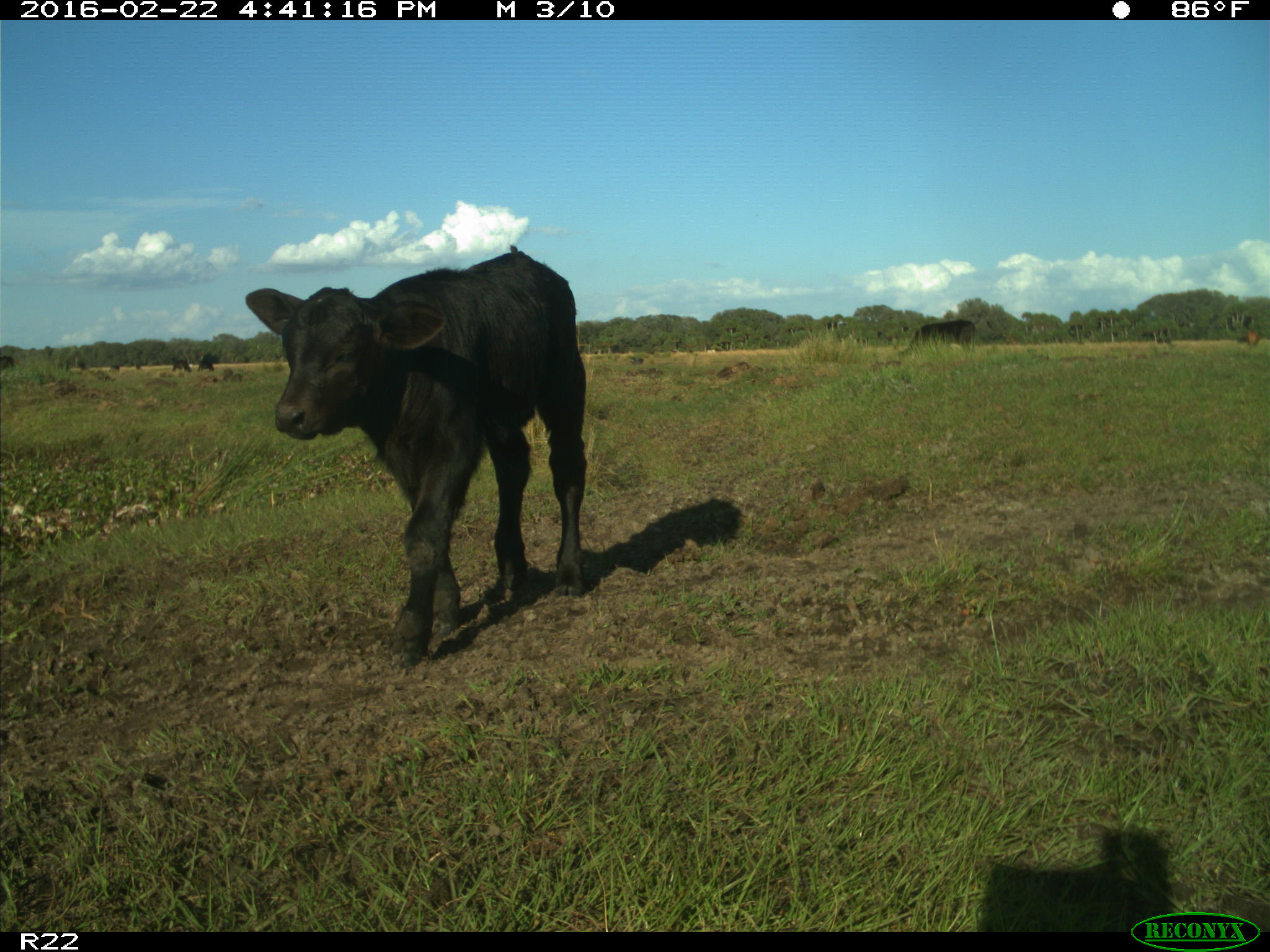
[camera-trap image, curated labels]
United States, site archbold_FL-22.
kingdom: Animalia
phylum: Chordata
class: Mammalia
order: Artiodactyla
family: Bovidae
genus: Bos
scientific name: Bos taurus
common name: domestic cow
Bos taurus (domestic cow).